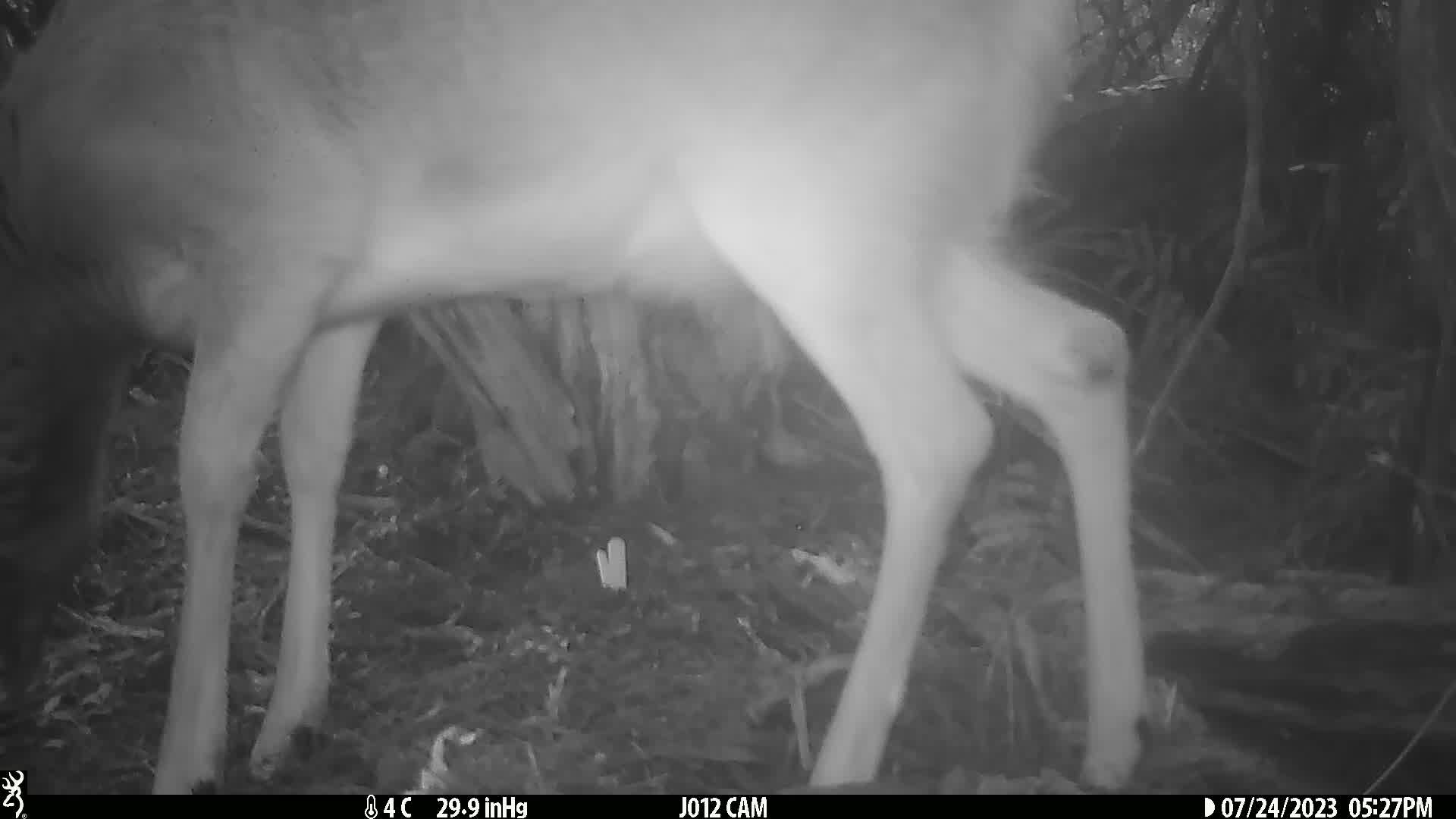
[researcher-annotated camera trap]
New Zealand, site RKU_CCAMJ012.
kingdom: Animalia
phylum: Chordata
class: Mammalia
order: Artiodactyla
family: Cervidae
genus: Odocoileus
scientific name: Odocoileus virginianus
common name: white-tailed deer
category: white tailed deer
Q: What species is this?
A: White tailed deer (white-tailed deer) (Odocoileus virginianus).